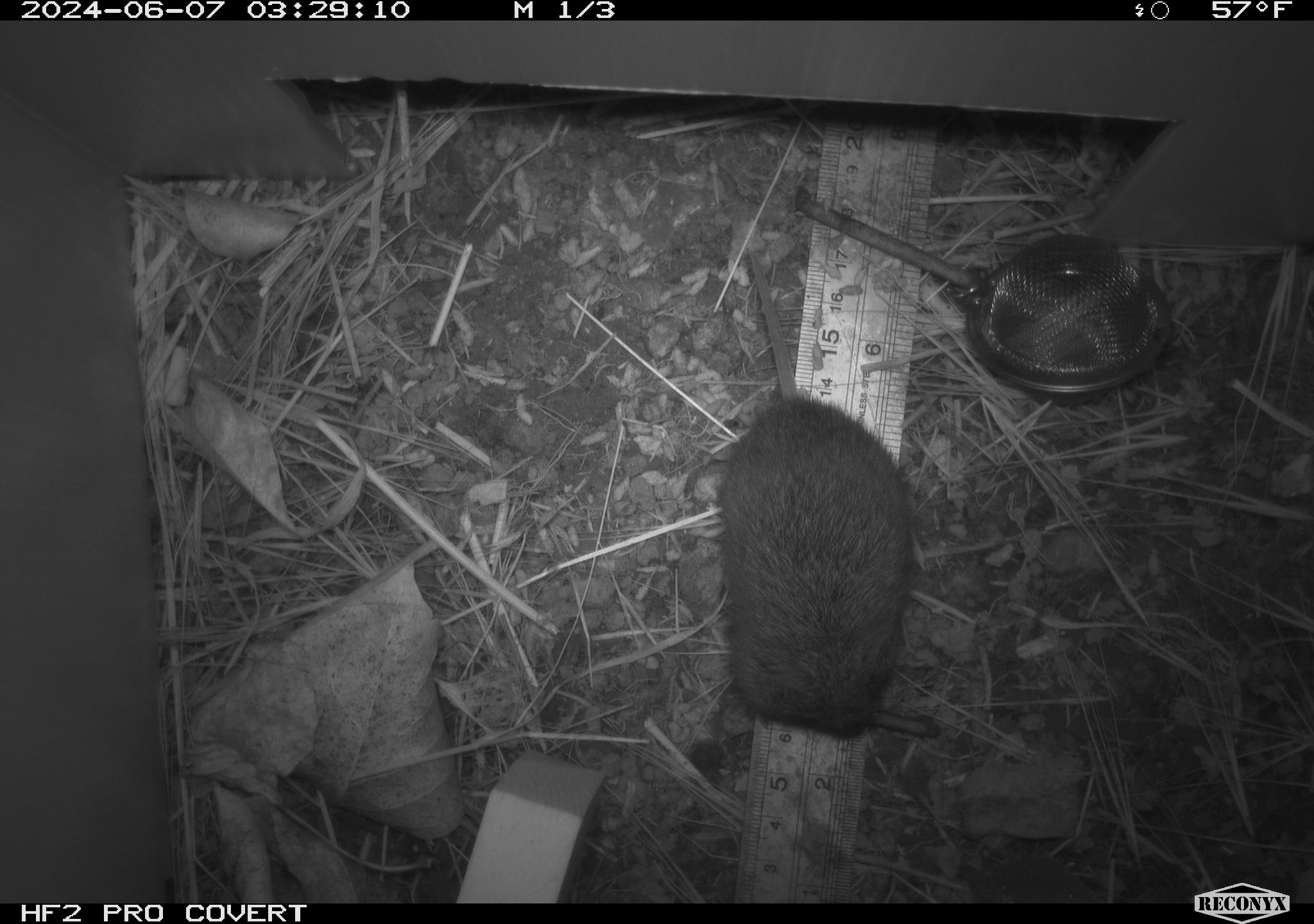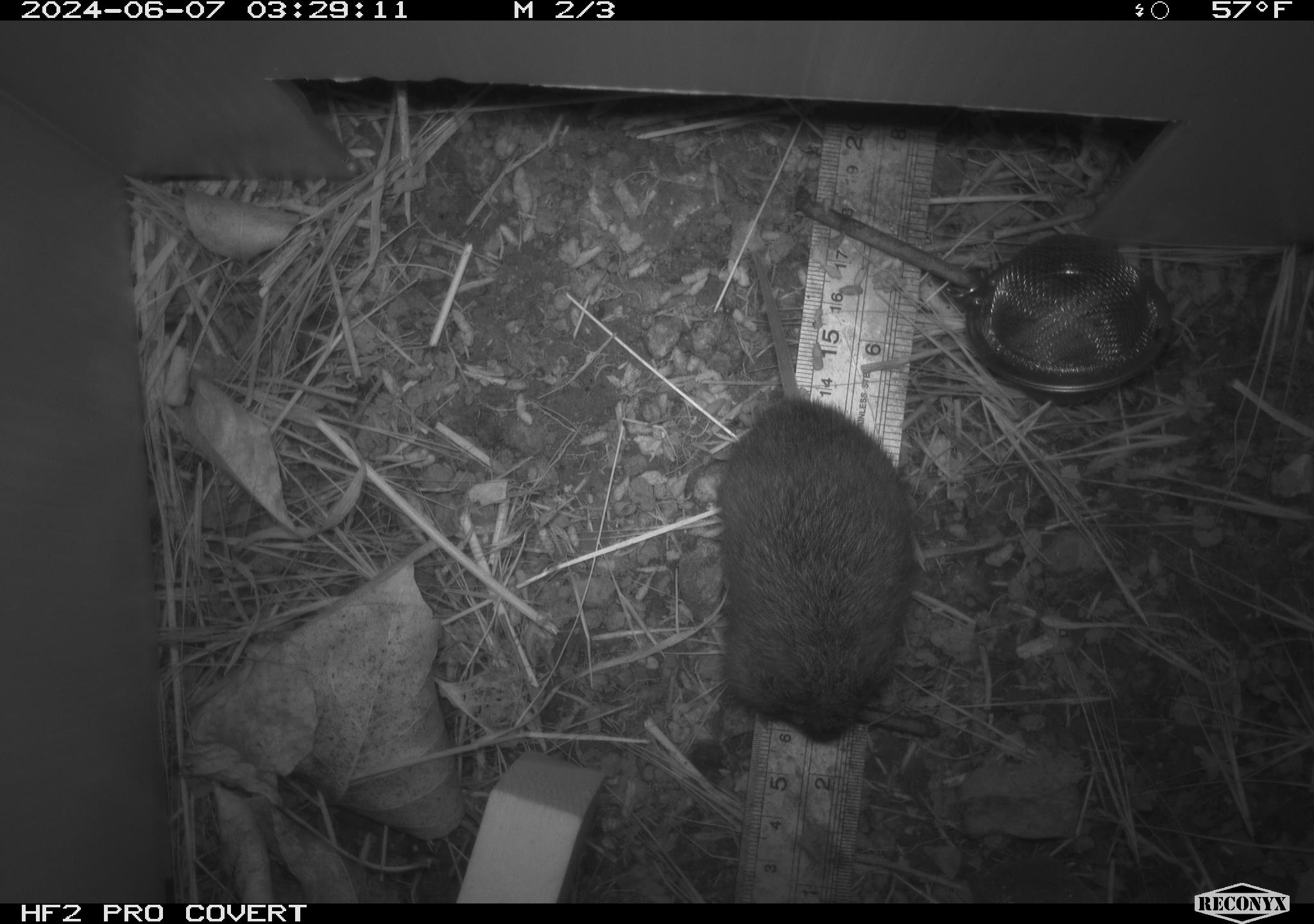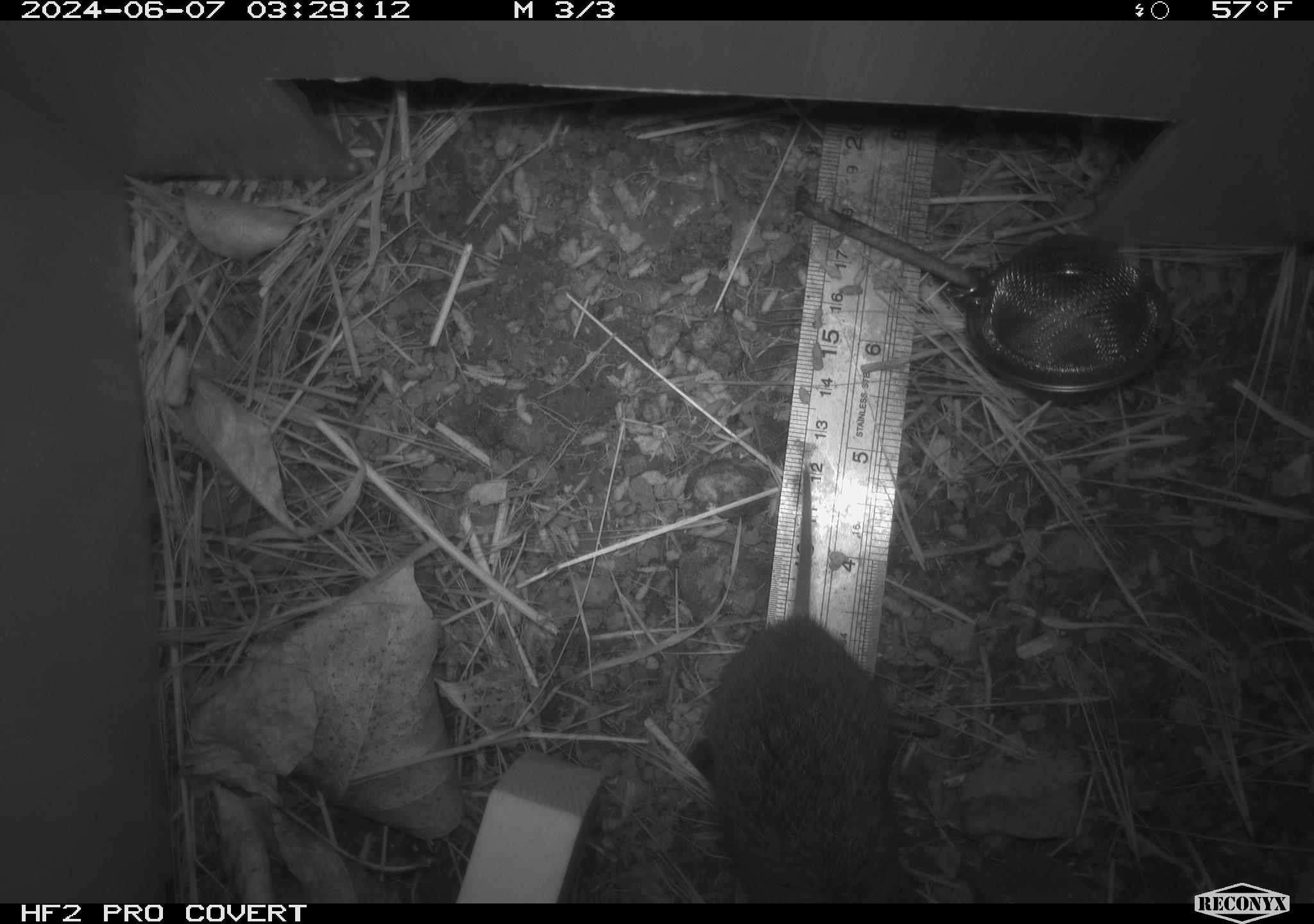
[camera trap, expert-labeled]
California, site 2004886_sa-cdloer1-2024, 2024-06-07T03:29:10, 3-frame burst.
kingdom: Animalia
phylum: Chordata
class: Mammalia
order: Rodentia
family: Cricetidae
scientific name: Arvicolinae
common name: voles, lemmings, and muskrats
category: arvicolinae subfamily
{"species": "arvicolinae subfamily (voles, lemmings, and muskrats) (Arvicolinae)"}